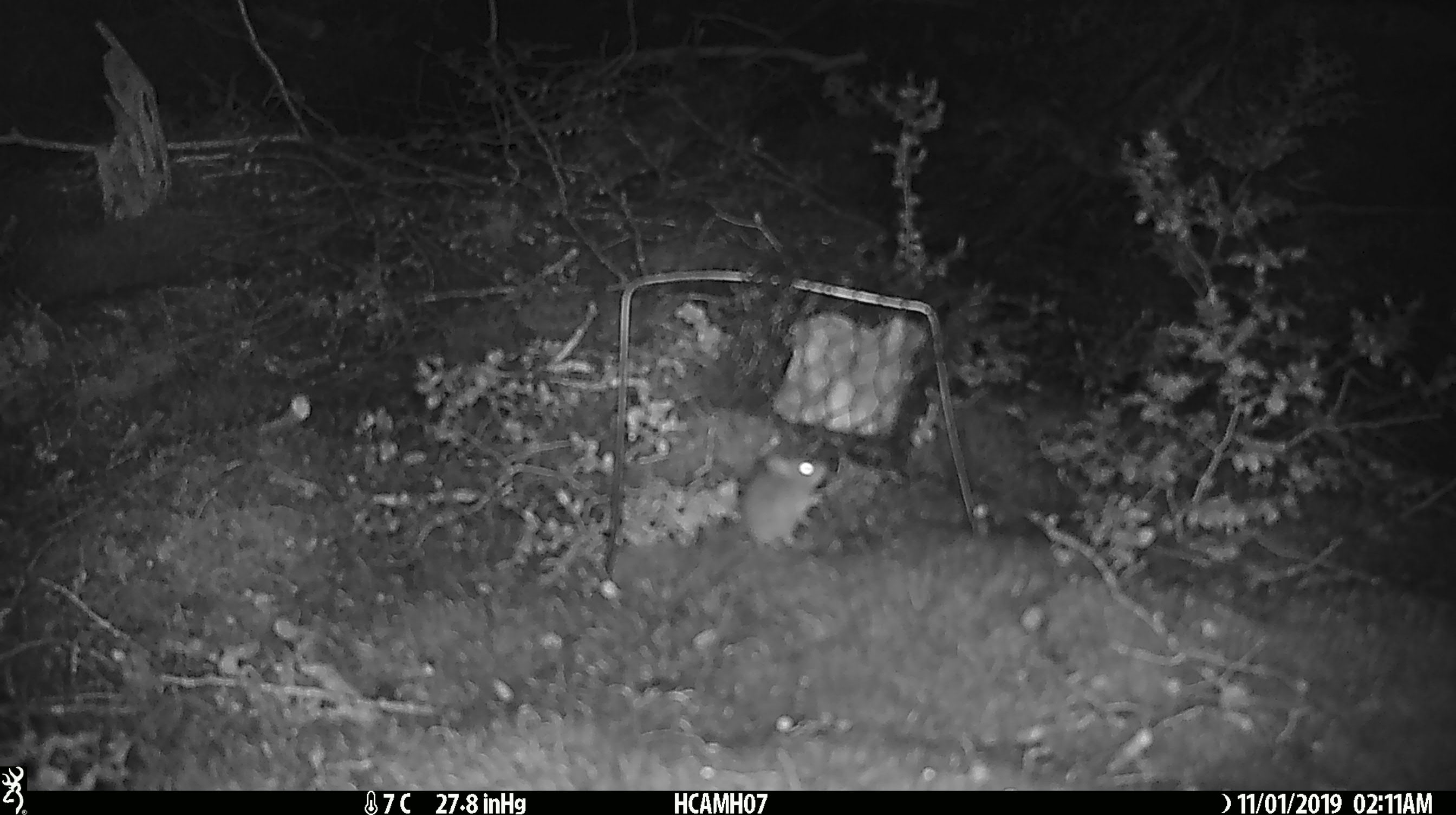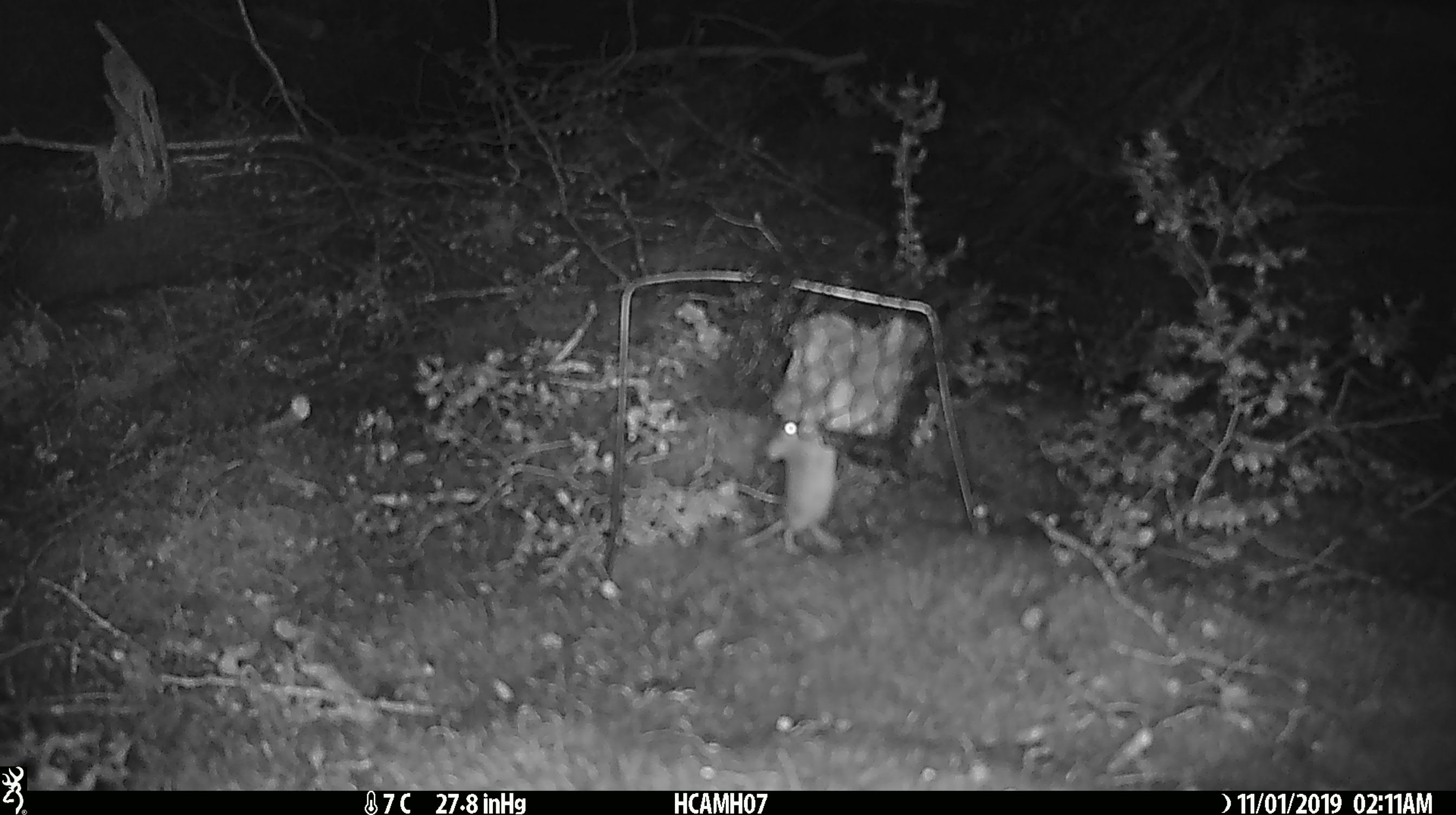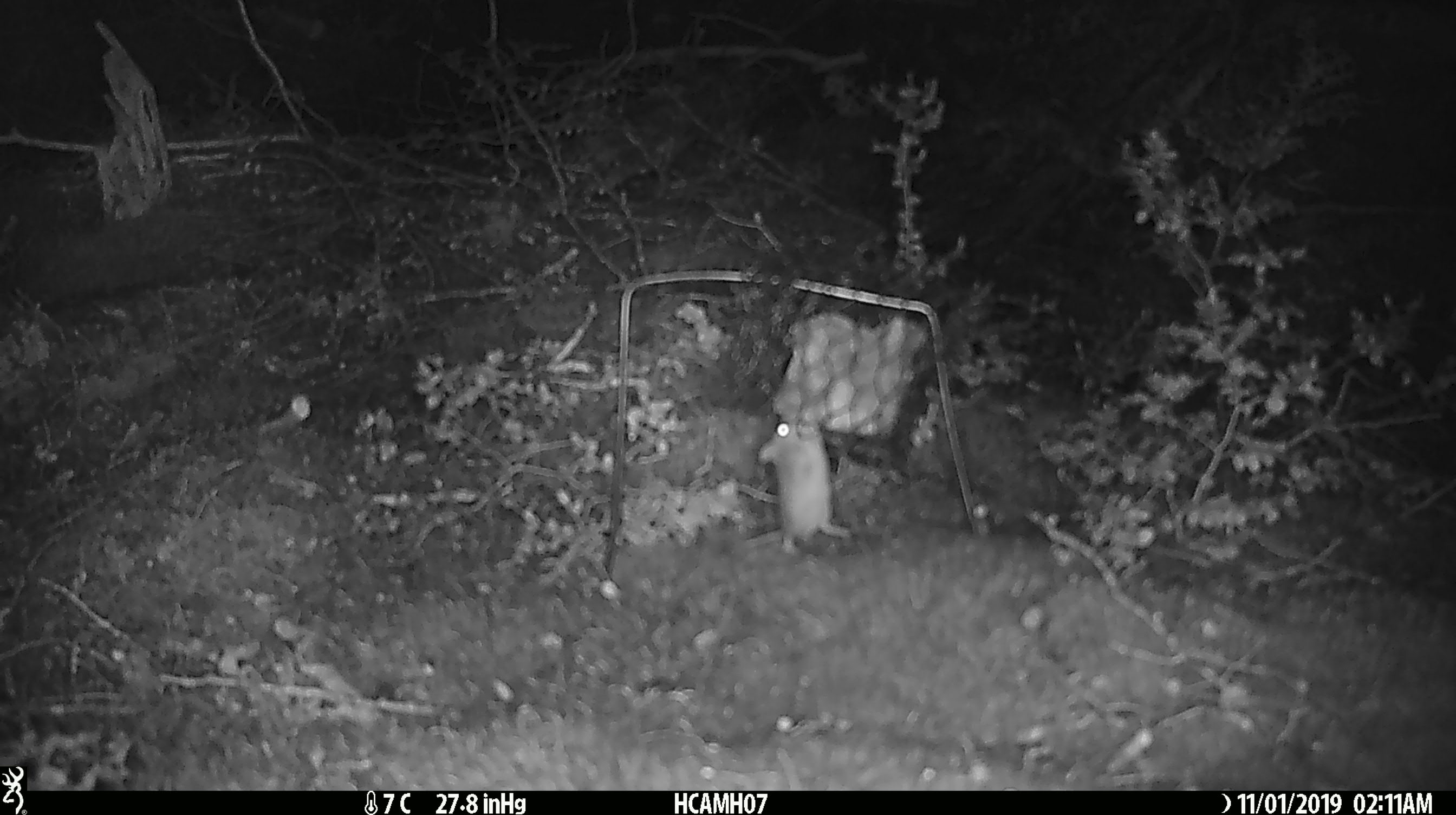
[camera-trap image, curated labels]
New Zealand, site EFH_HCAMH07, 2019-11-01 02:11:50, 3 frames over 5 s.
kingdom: Animalia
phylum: Chordata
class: Mammalia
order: Rodentia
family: Muridae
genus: Mus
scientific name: Mus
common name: mouse